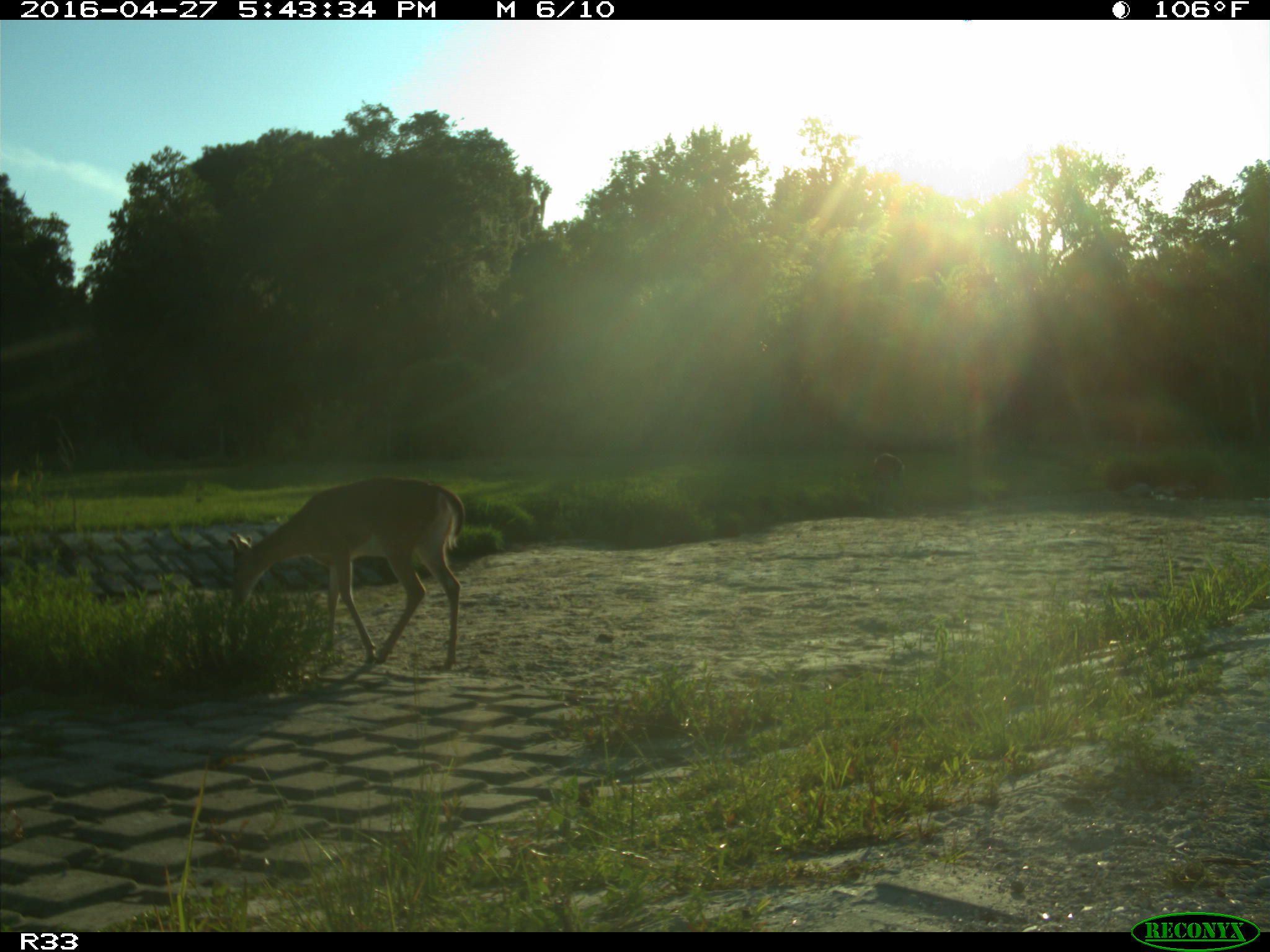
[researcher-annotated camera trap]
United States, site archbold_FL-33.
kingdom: Animalia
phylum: Chordata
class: Mammalia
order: Artiodactyla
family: Cervidae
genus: Odocoileus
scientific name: Odocoileus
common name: deer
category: unidentified deer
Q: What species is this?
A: Unidentified deer (deer) (Odocoileus).